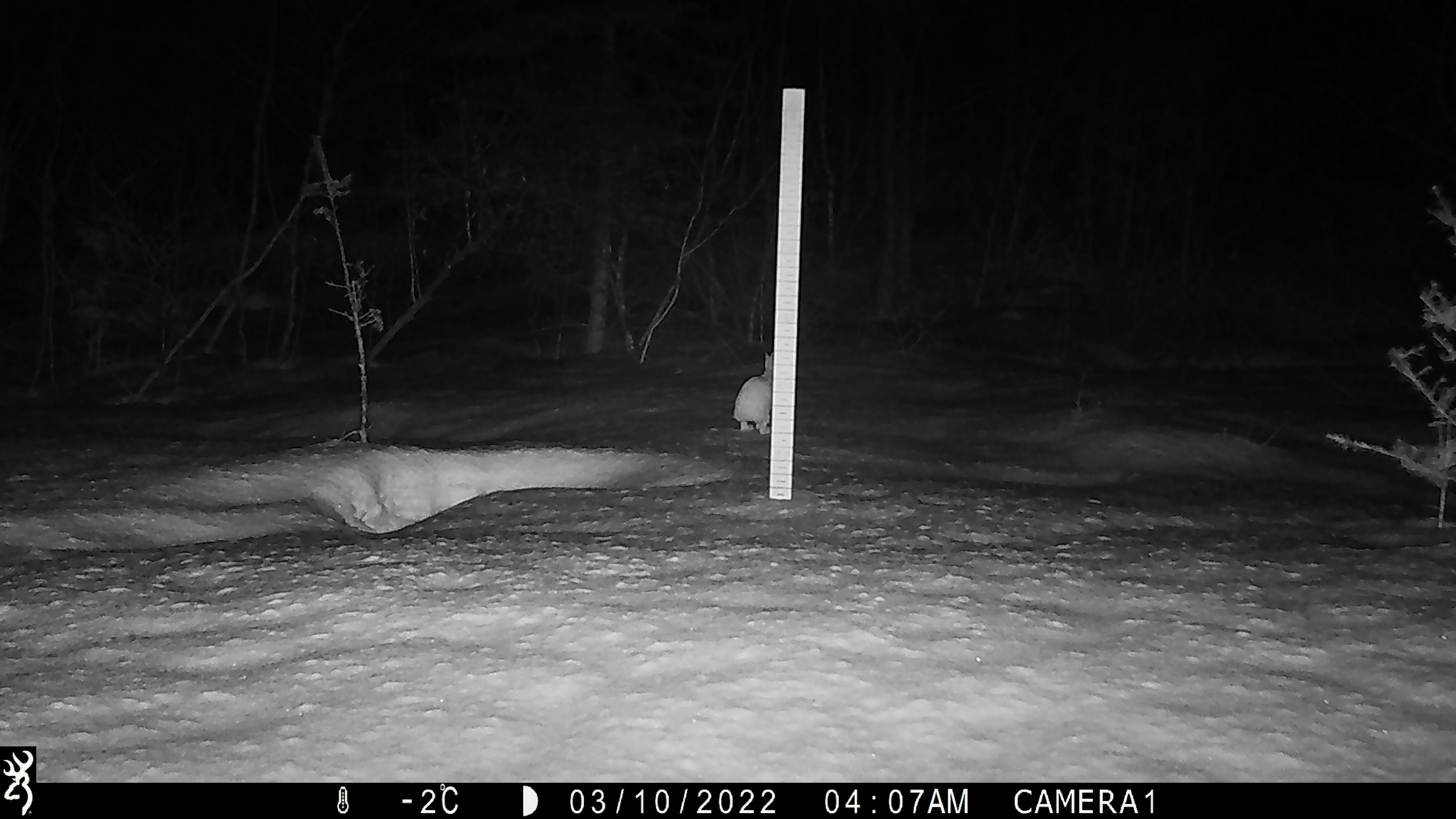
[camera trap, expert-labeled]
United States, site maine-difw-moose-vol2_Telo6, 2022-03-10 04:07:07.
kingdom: Animalia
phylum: Chordata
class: Mammalia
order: Lagomorpha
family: Leporidae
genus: Lepus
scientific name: Lepus americanus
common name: snowshoe hare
Snowshoe hare (Lepus americanus).